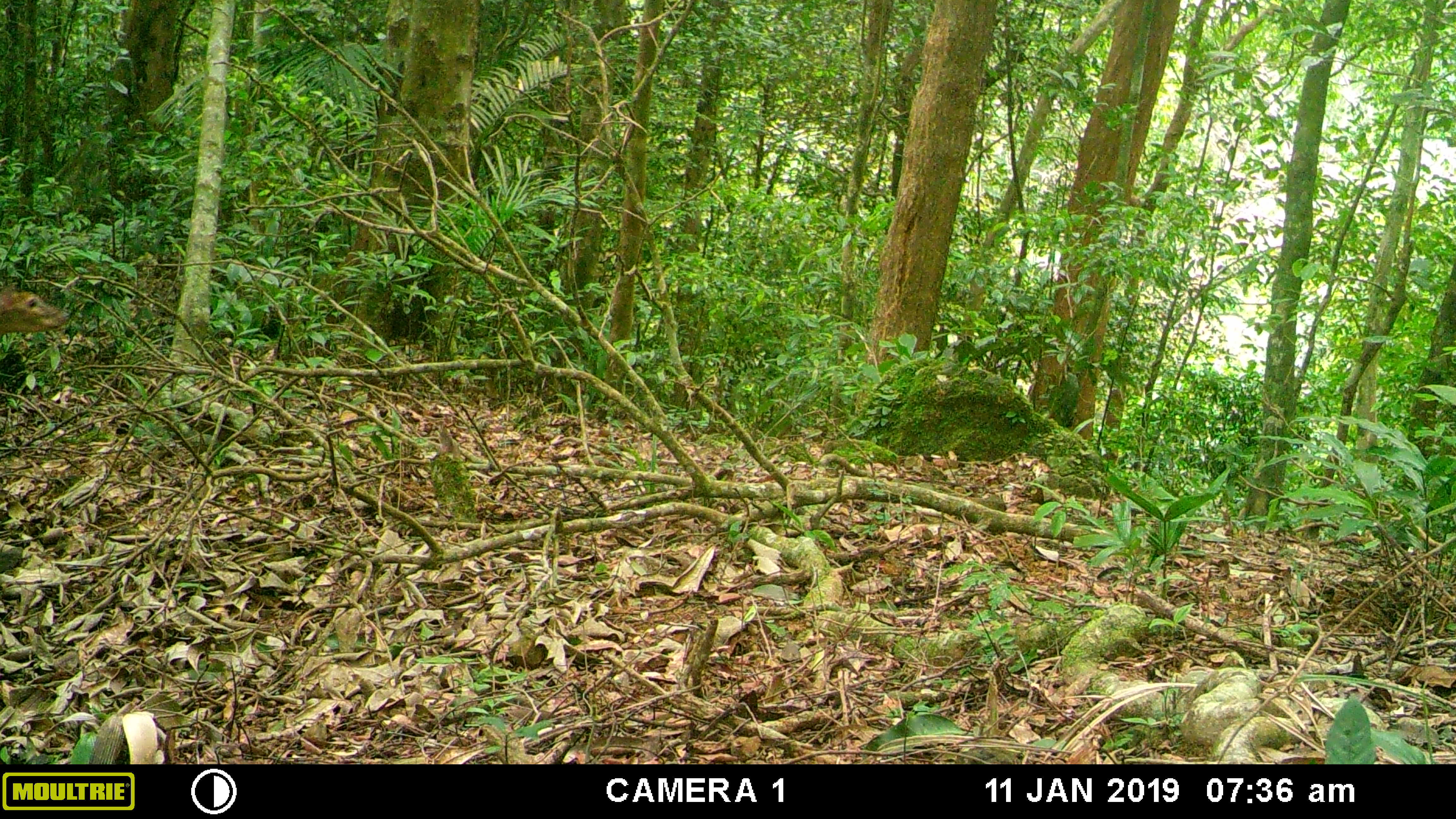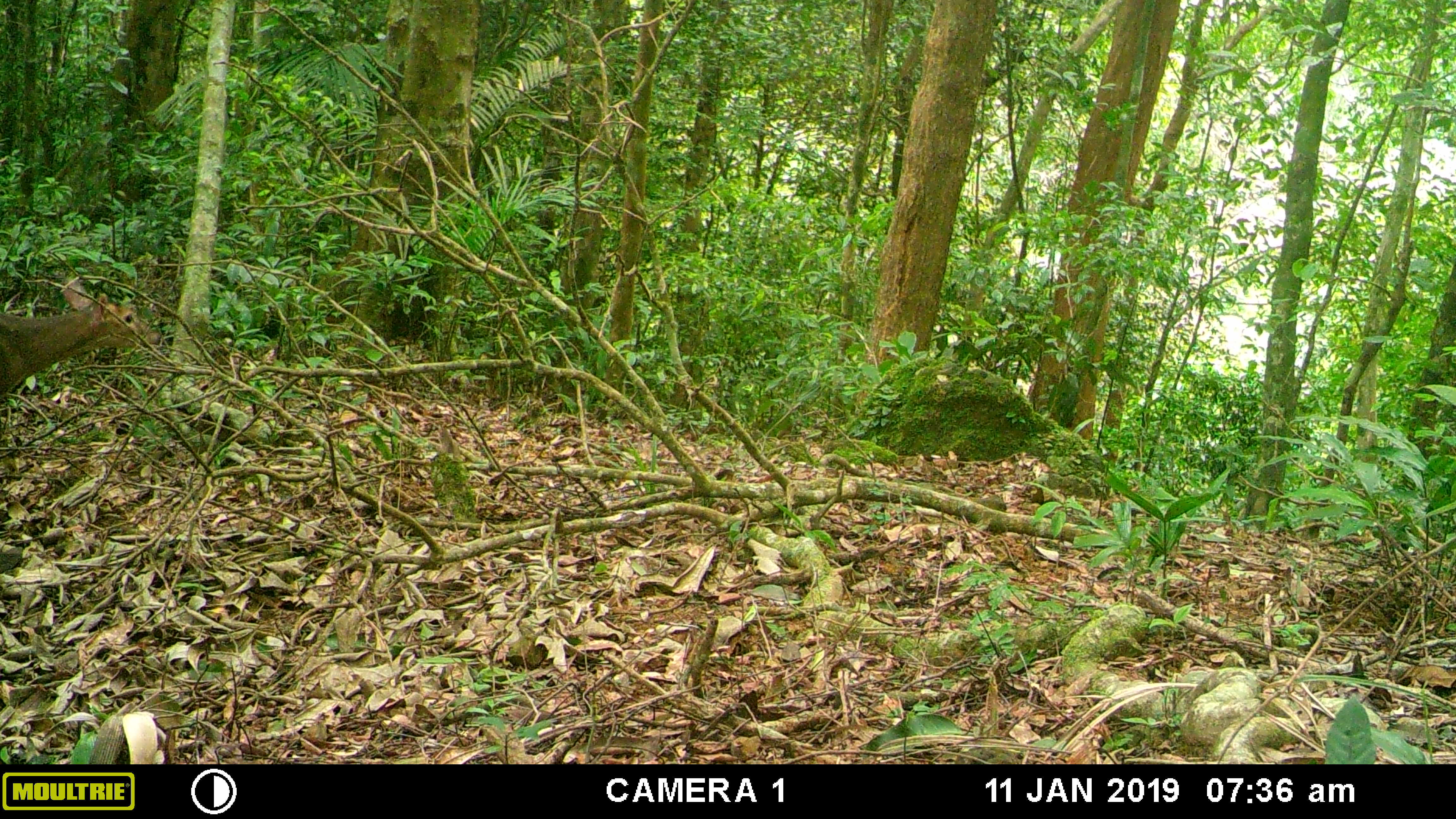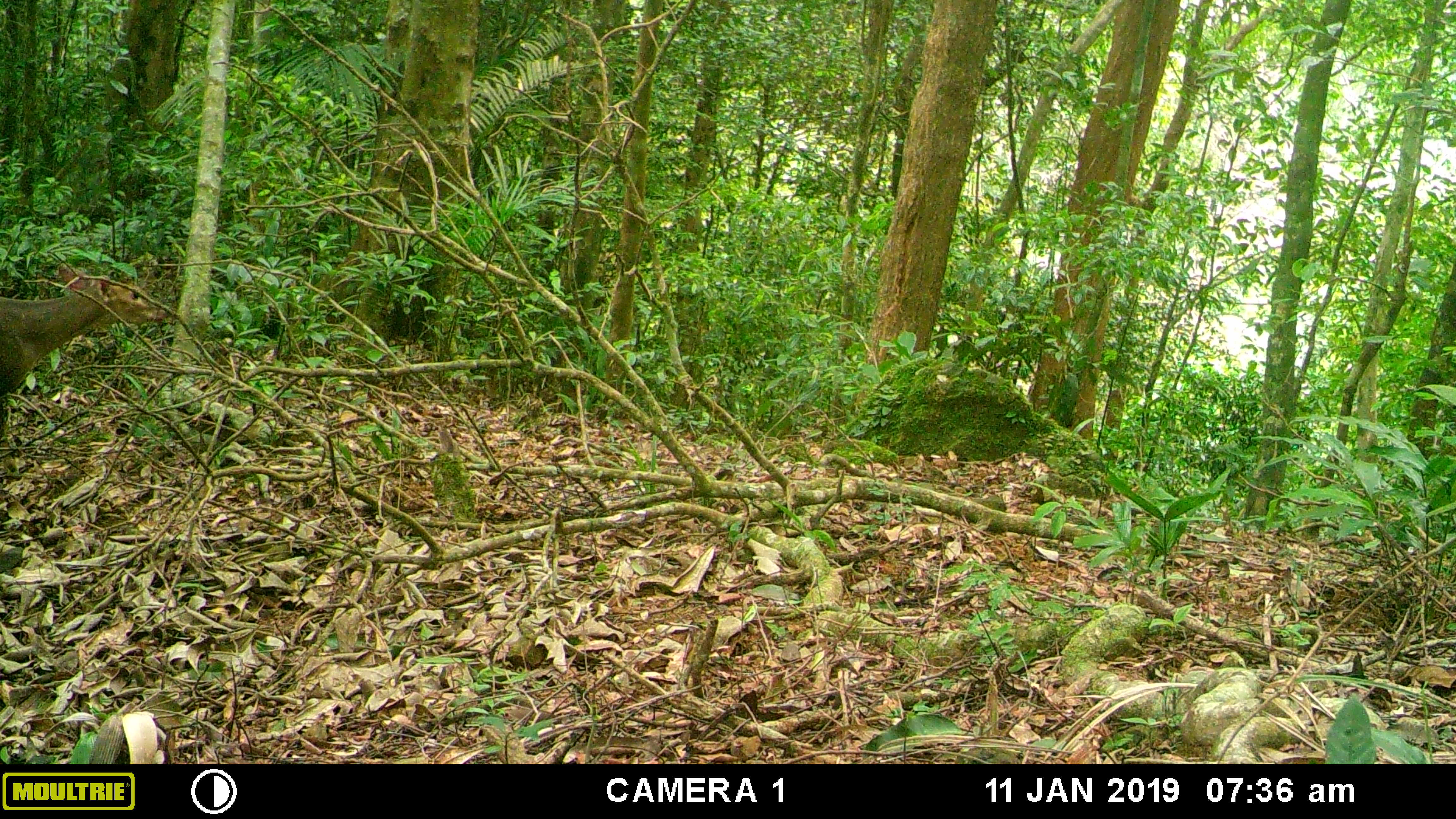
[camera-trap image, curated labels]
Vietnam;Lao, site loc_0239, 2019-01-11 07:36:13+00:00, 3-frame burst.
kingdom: Animalia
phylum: Chordata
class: Mammalia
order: Artiodactyla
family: Cervidae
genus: Muntiacus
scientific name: Muntiacus vuquangensis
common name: large-antlered muntjac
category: large antlered muntjac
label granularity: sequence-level